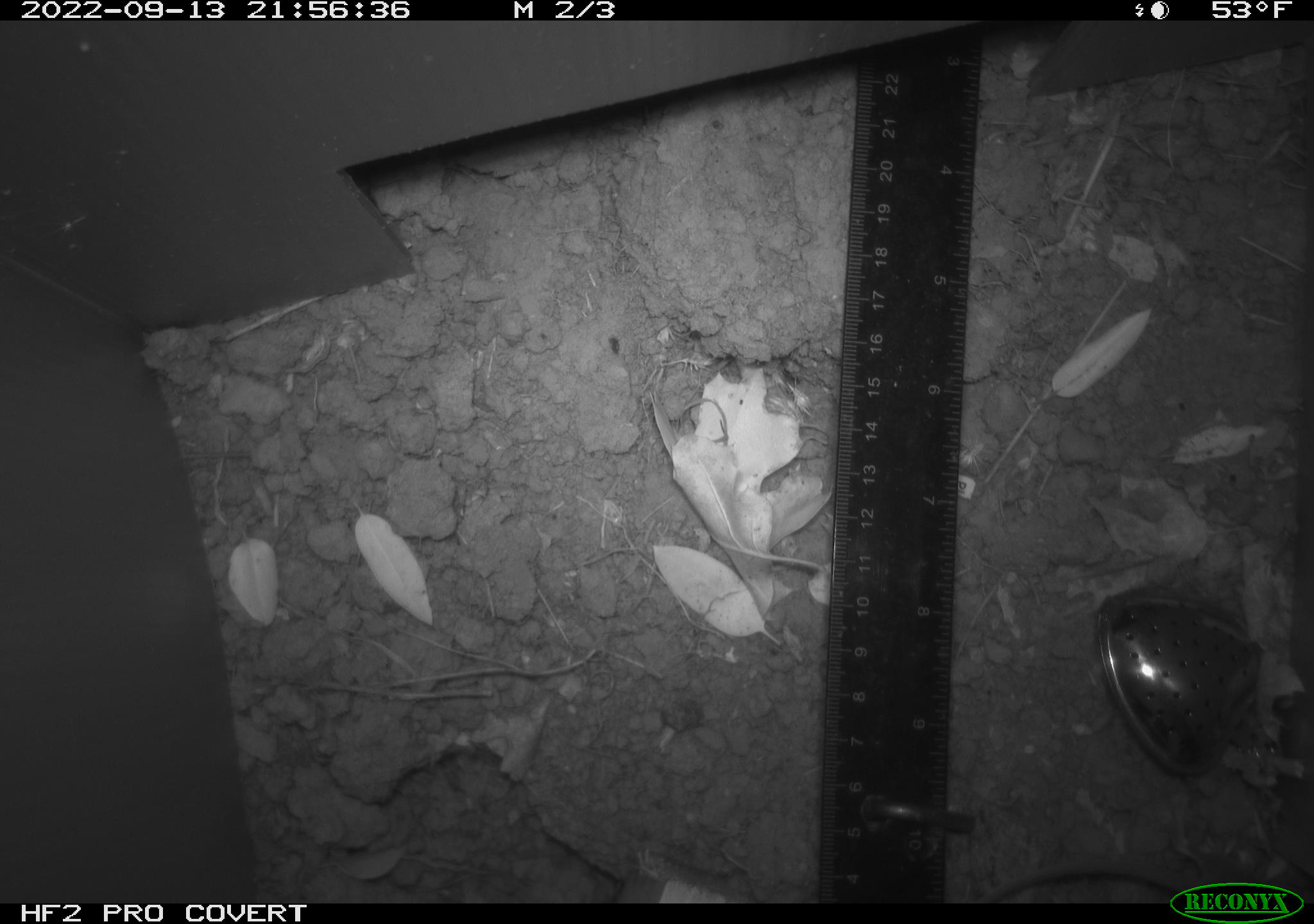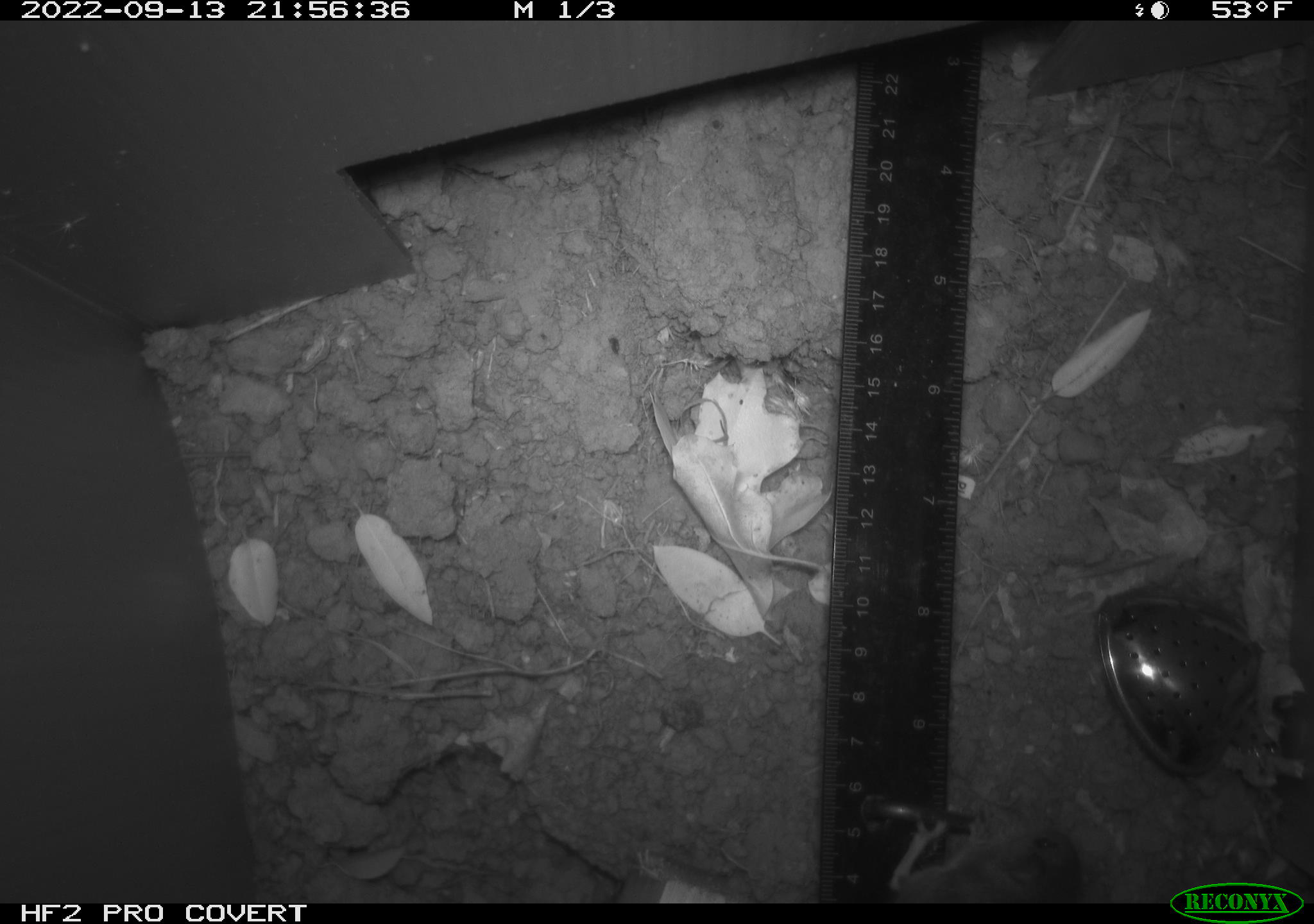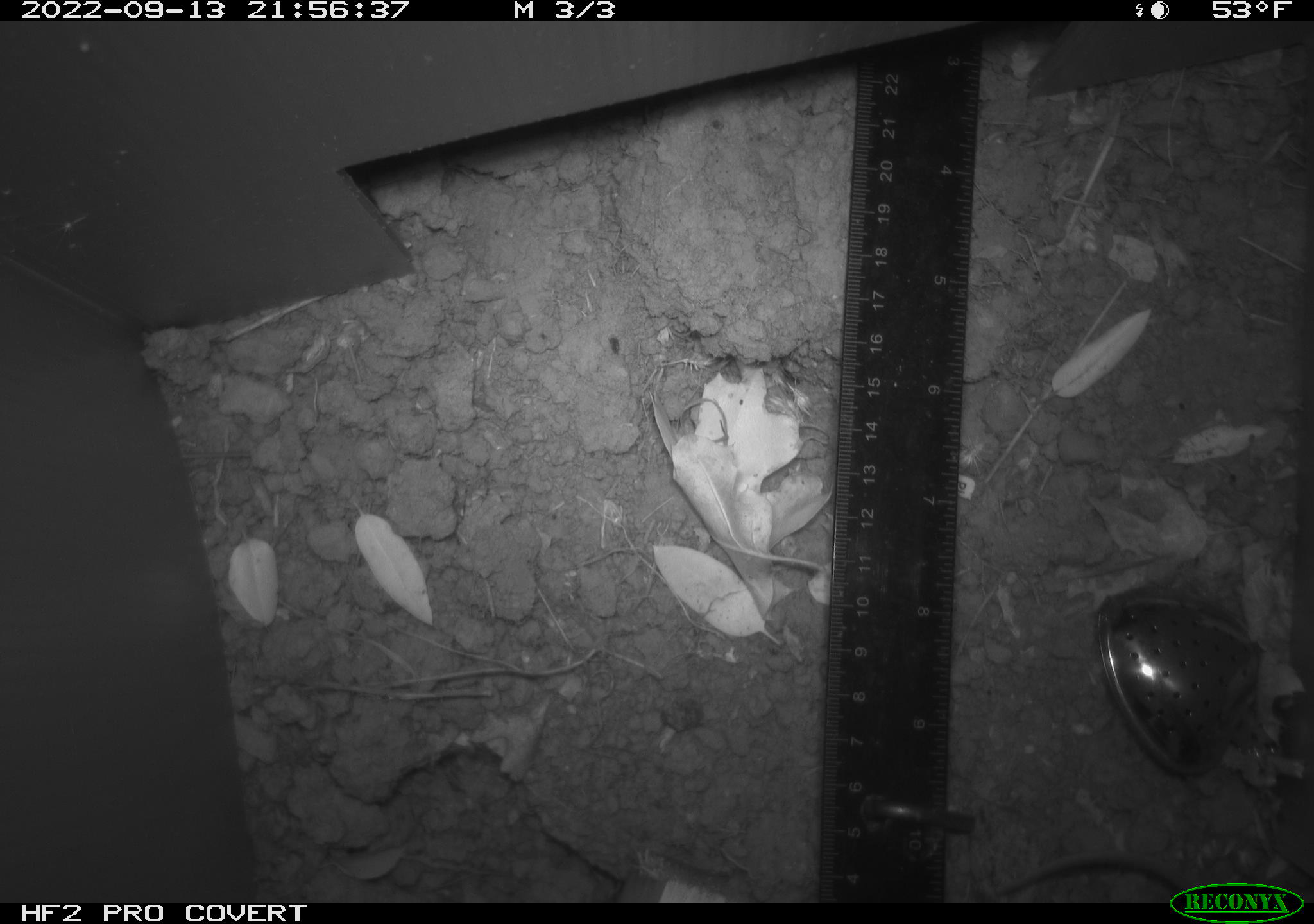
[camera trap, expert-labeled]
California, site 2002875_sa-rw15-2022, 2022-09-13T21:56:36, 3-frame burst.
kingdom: Animalia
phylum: Chordata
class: Mammalia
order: Rodentia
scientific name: Rodentia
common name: mouse species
Mouse species (Rodentia).